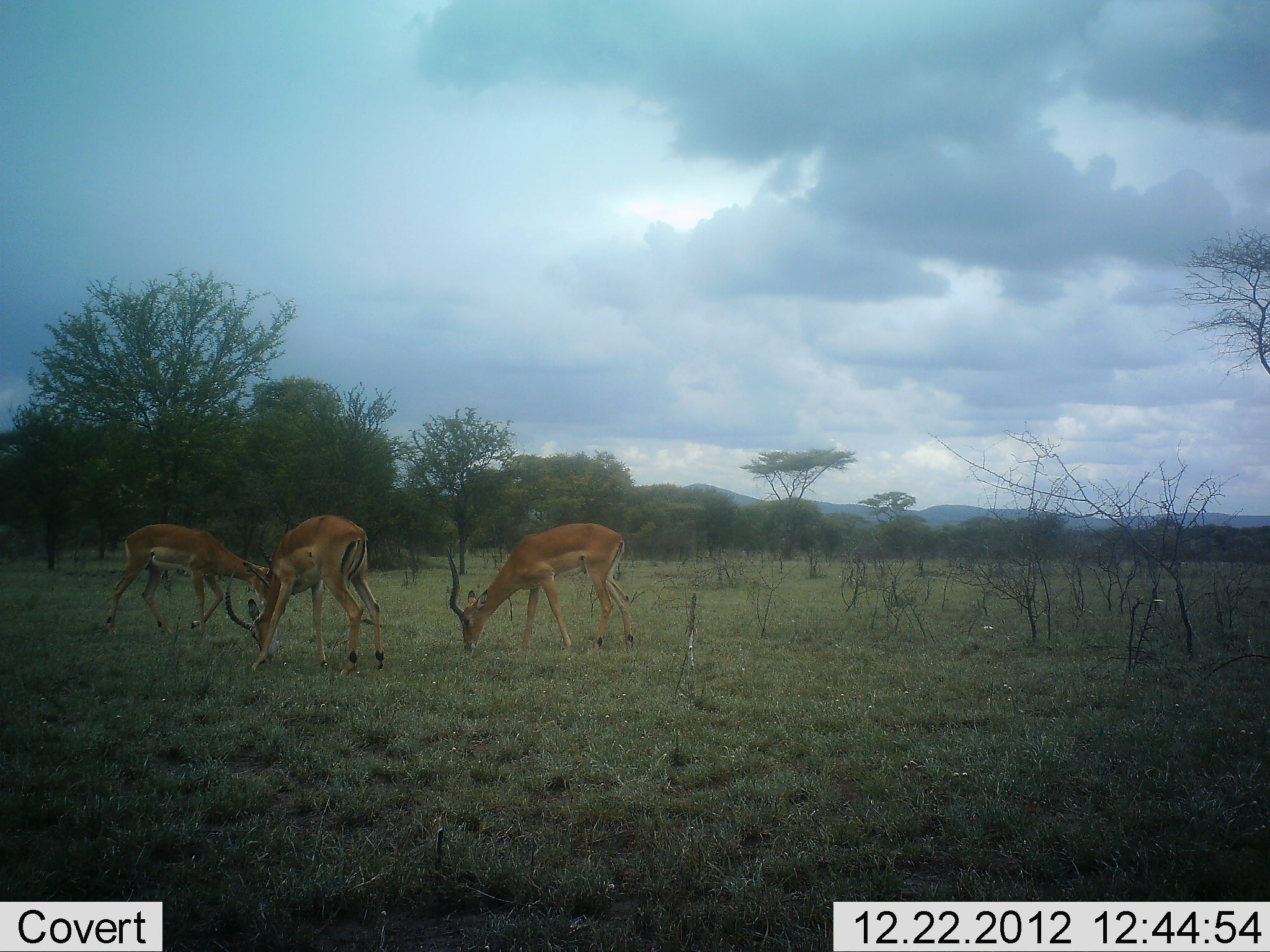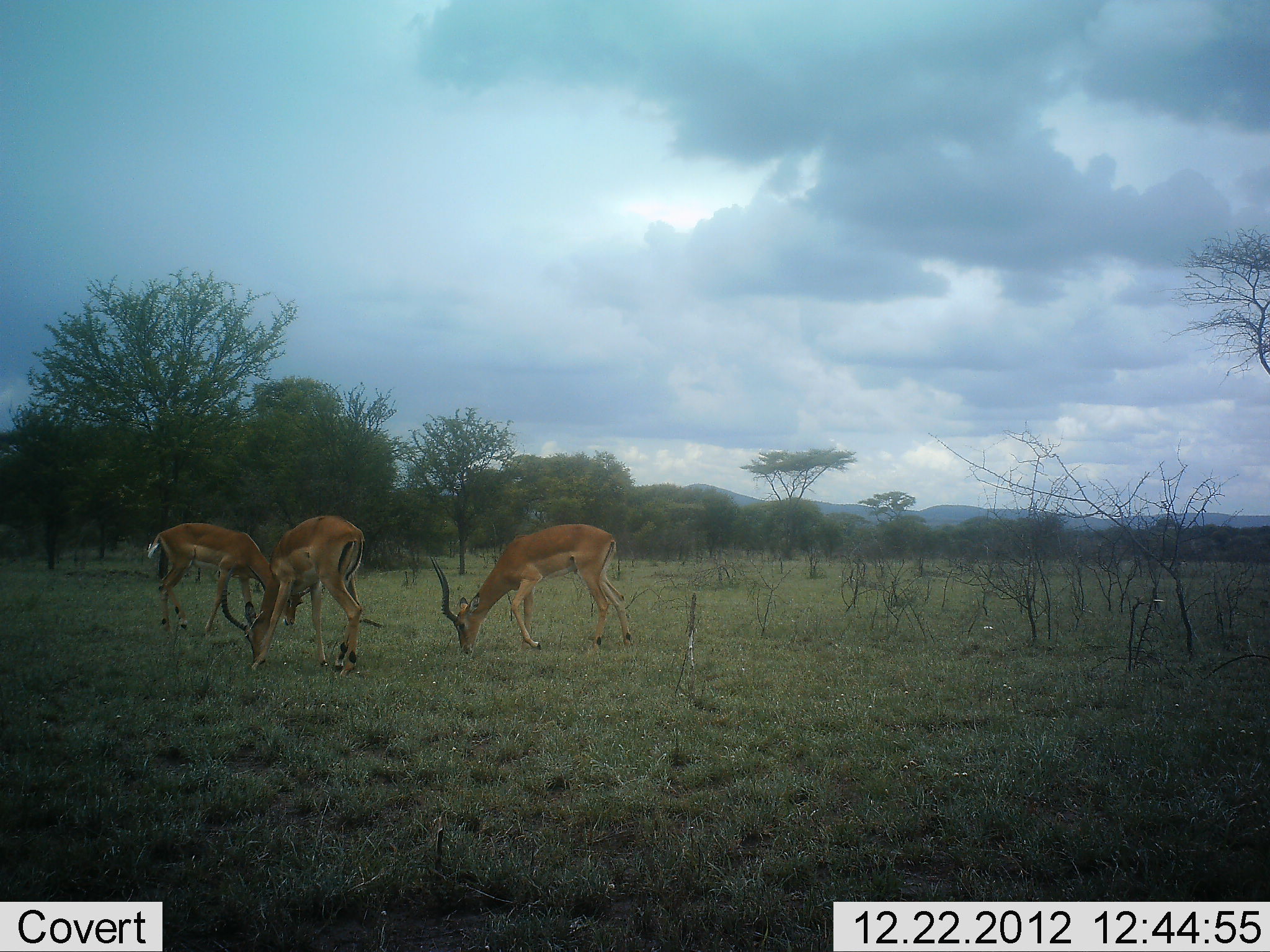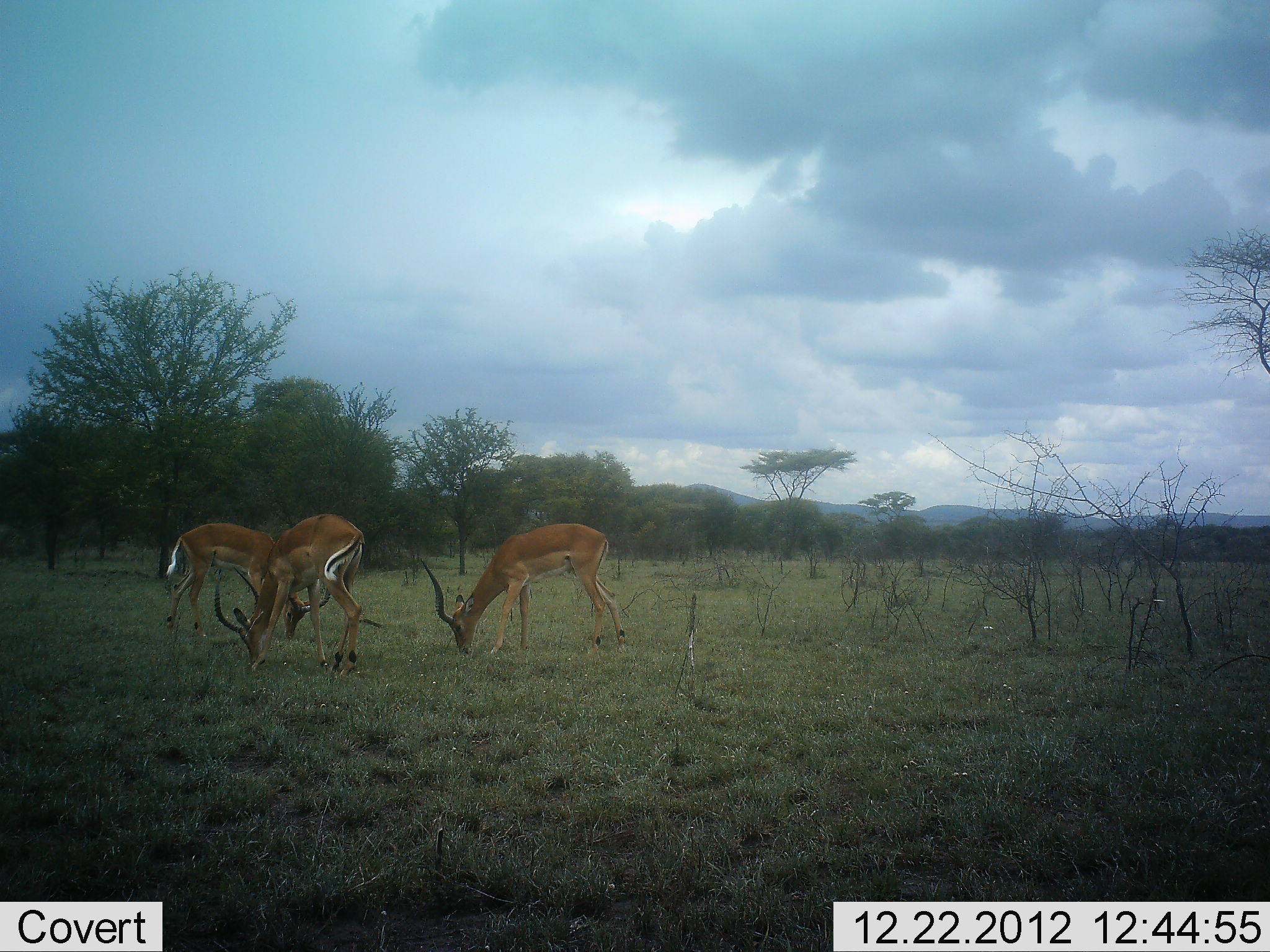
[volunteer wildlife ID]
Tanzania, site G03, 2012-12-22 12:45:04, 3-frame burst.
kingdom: Animalia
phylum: Chordata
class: Mammalia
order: Artiodactyla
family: Bovidae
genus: Aepyceros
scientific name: Aepyceros melampus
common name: impala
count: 3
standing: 20%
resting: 0%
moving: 17%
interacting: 3%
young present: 0%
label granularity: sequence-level